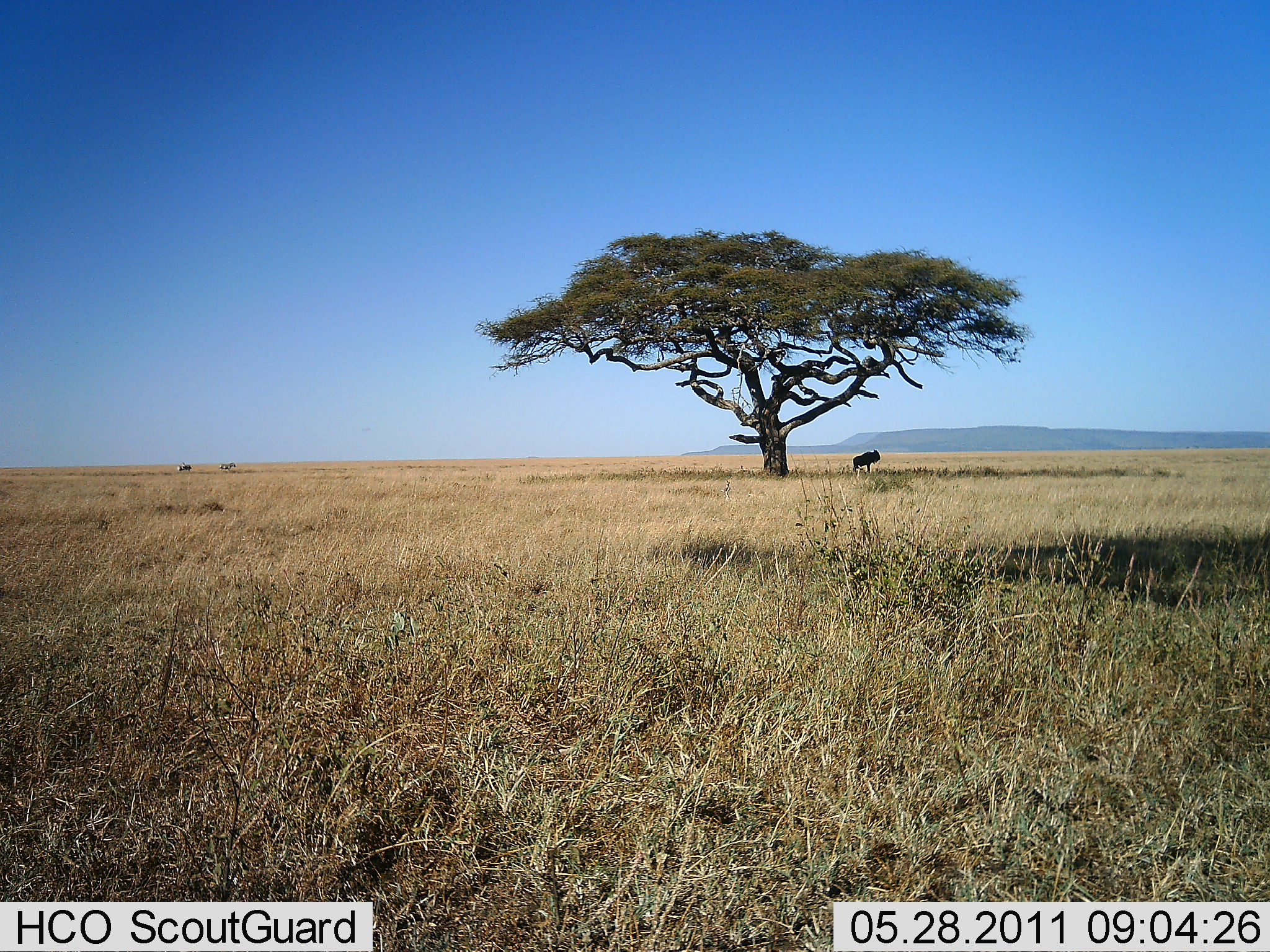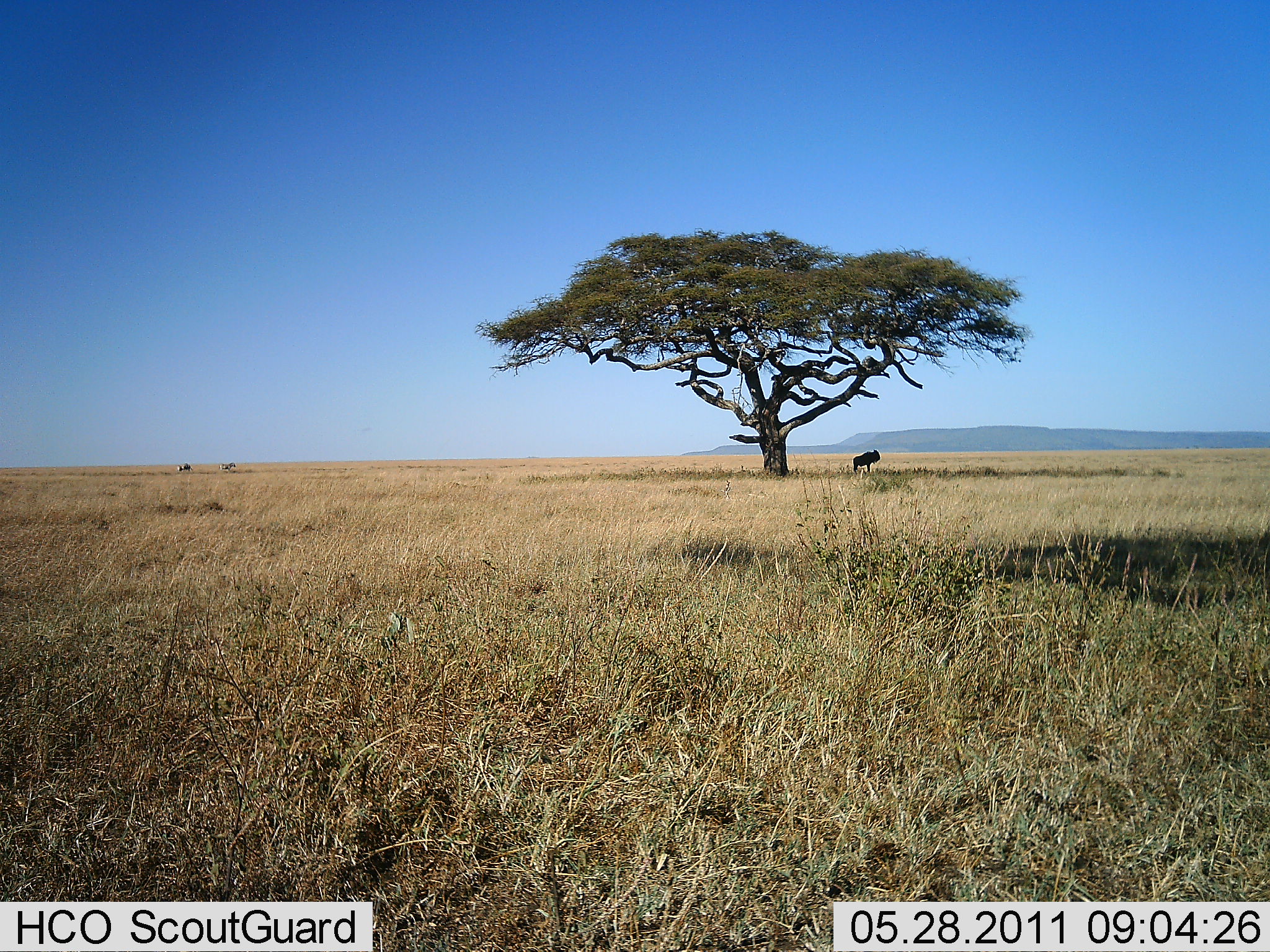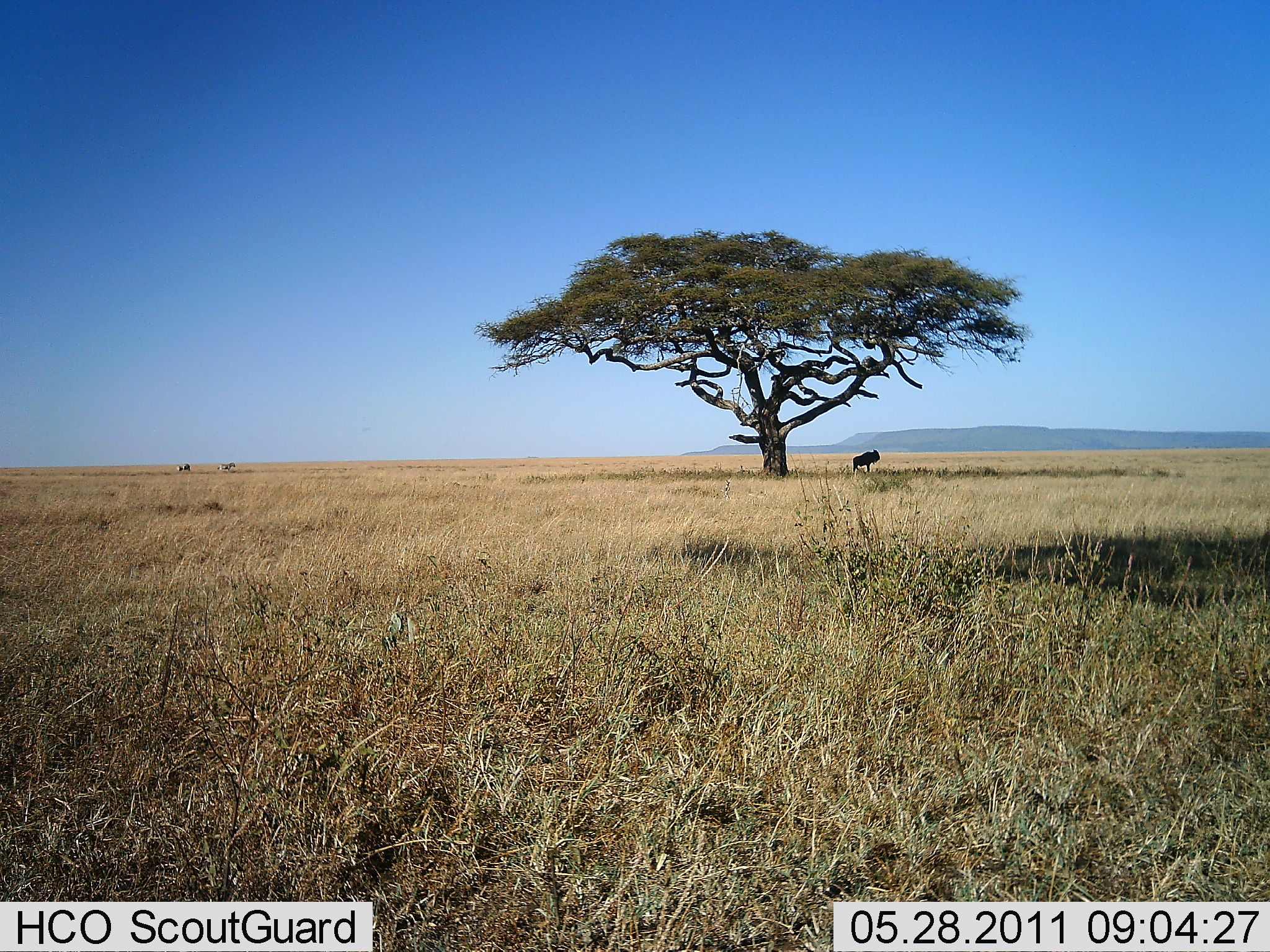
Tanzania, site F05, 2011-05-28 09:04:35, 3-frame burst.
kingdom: Animalia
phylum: Chordata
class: Mammalia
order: Artiodactyla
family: Bovidae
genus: Connochaetes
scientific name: Connochaetes taurinus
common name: blue wildebeest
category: wildebeest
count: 1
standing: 92%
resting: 0%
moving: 0%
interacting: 0%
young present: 0%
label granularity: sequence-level